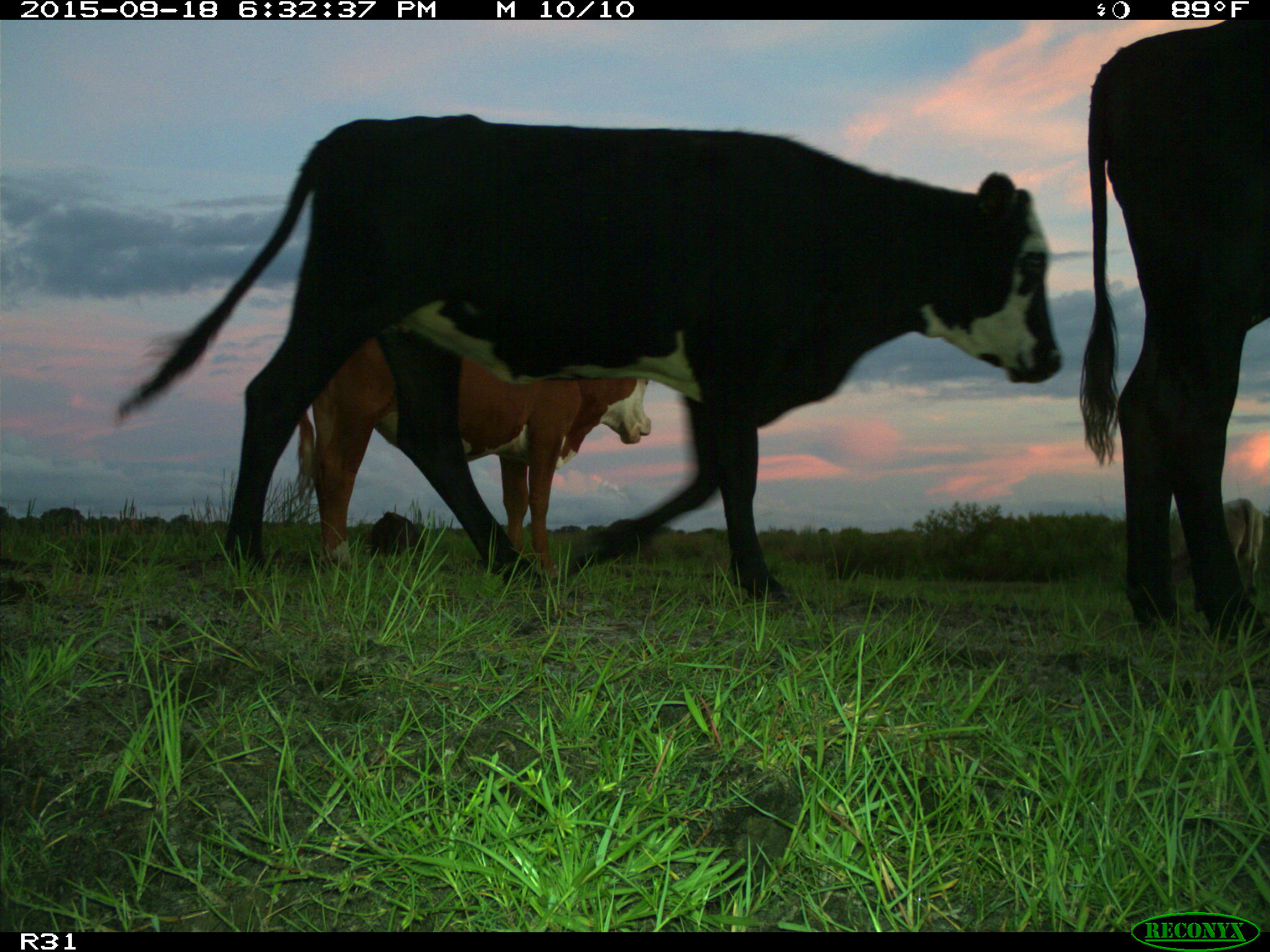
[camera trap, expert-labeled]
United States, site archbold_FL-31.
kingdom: Animalia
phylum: Chordata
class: Mammalia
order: Artiodactyla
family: Bovidae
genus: Bos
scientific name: Bos taurus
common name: domestic cow